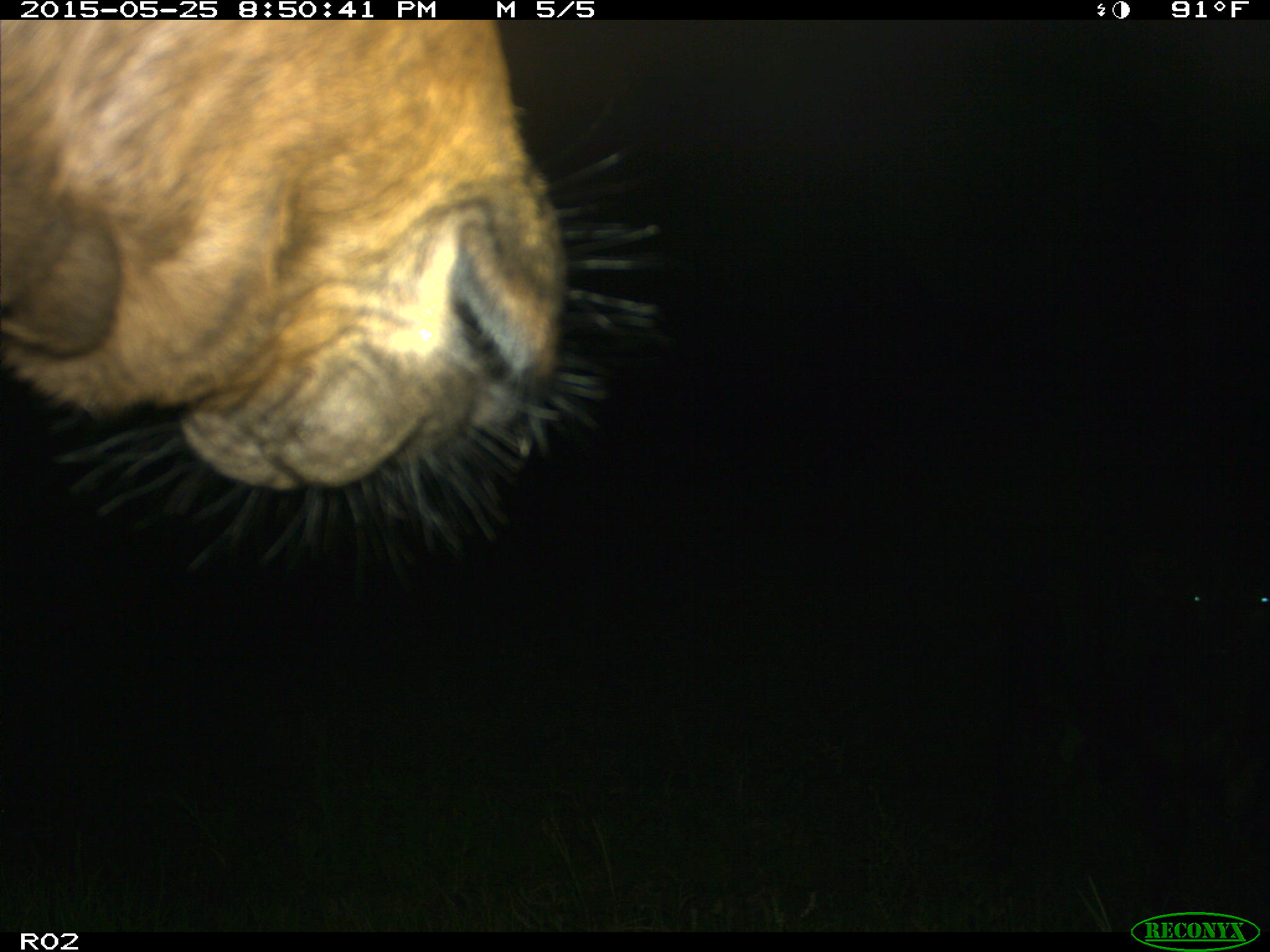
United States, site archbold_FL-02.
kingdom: Animalia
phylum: Chordata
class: Mammalia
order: Artiodactyla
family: Bovidae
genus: Bos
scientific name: Bos taurus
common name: domestic cow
Bos taurus (domestic cow).